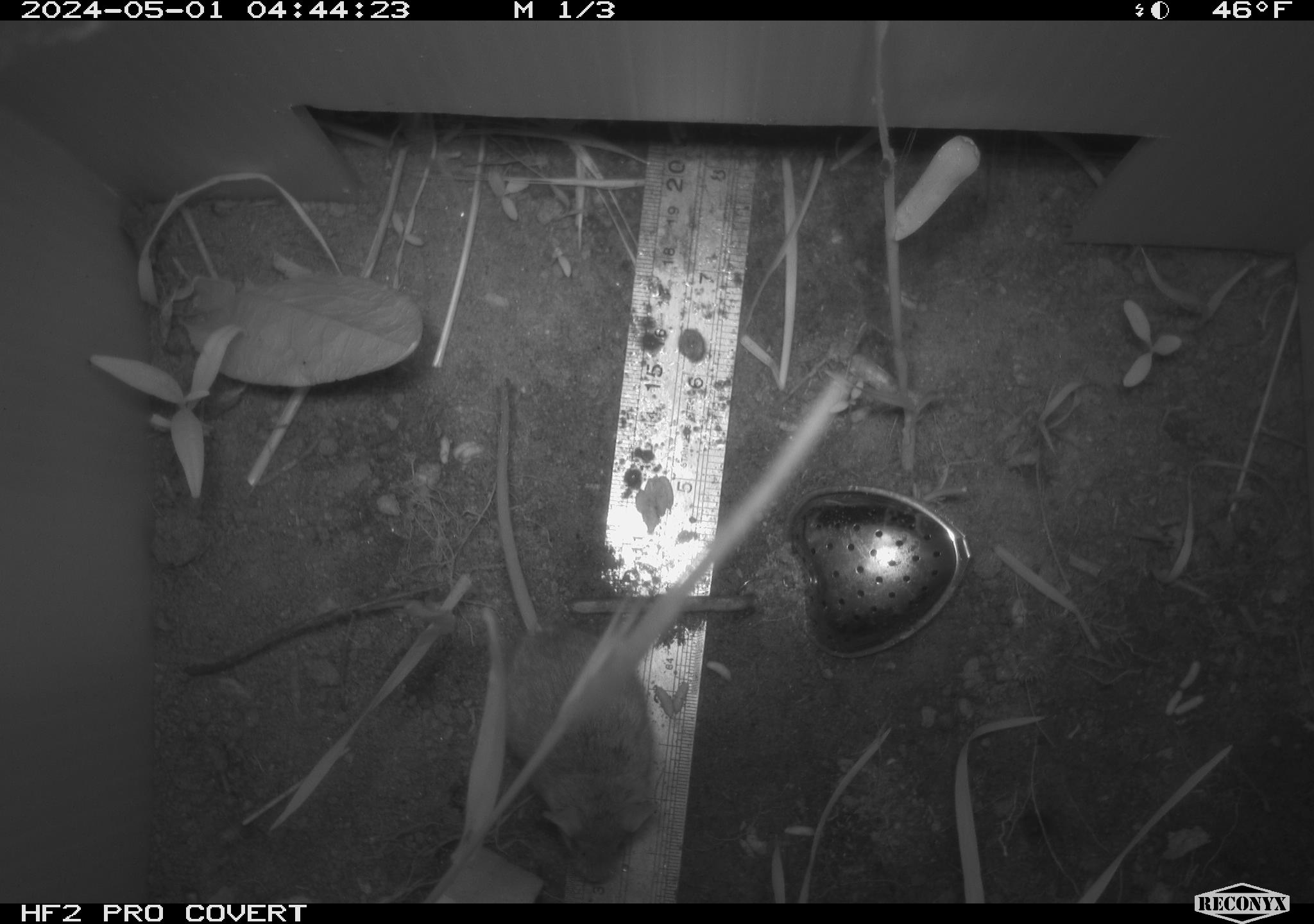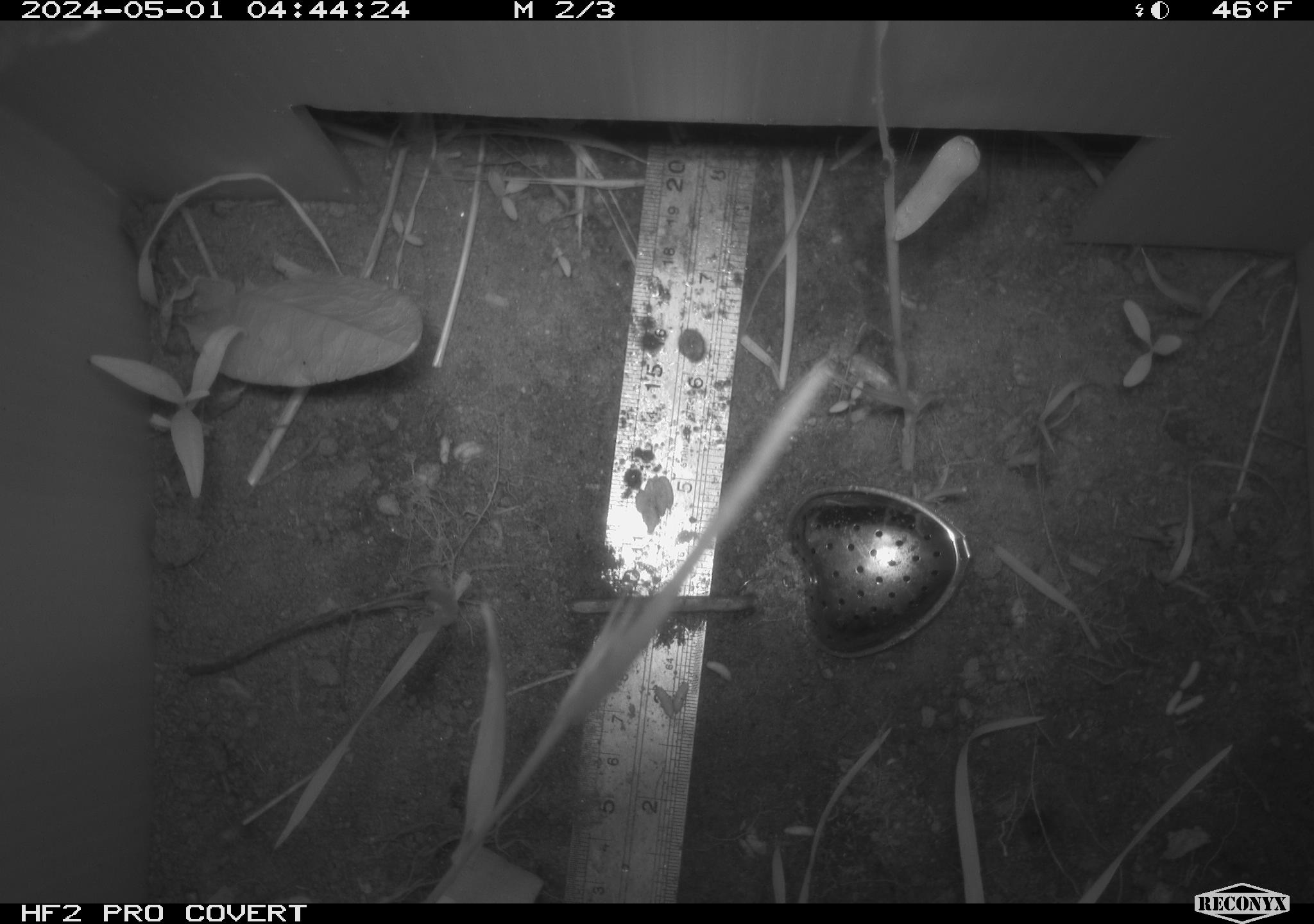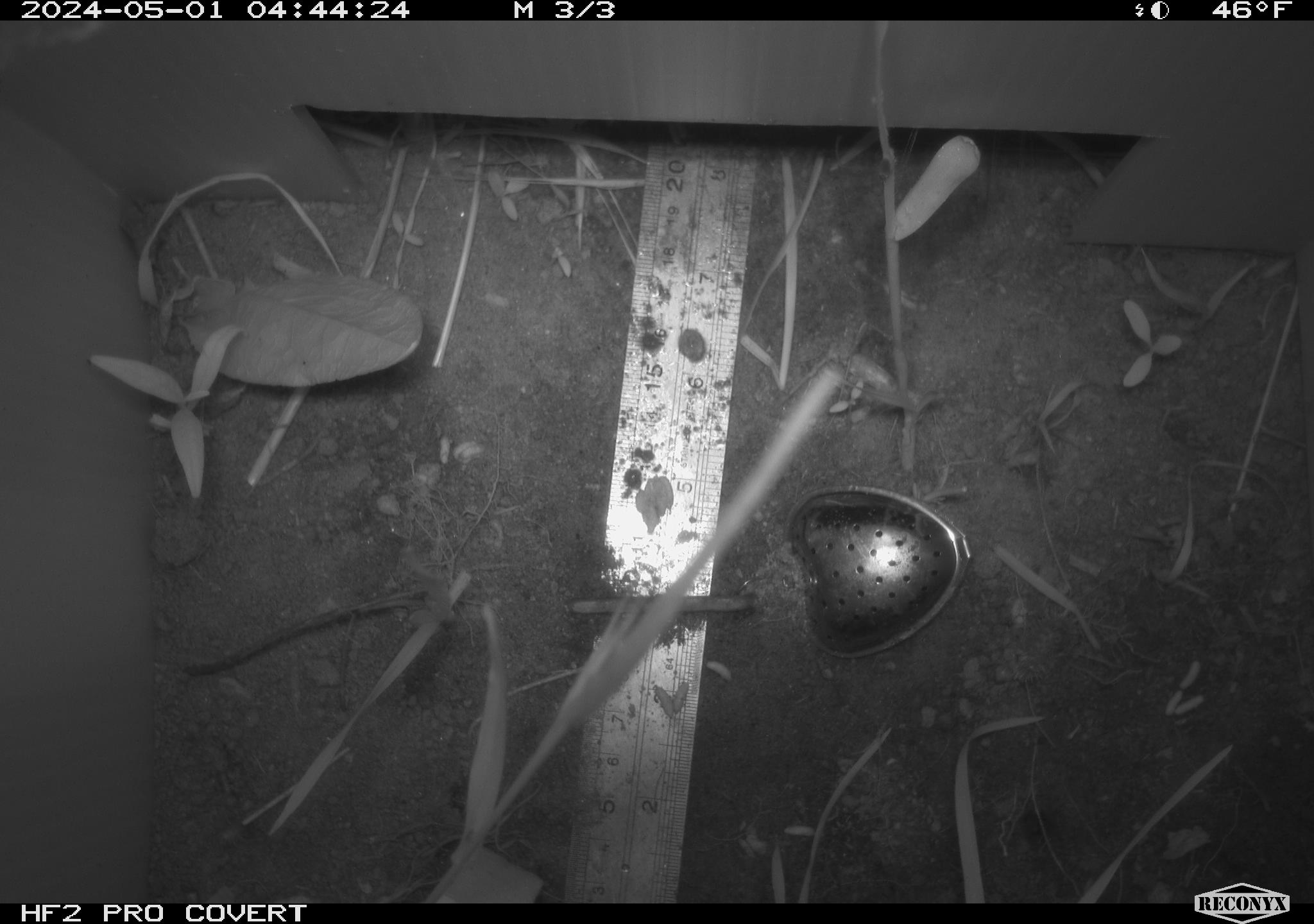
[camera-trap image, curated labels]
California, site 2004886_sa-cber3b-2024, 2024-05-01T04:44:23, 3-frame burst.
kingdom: Animalia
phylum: Chordata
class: Mammalia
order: Rodentia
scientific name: Rodentia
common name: mouse species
Mouse species (Rodentia).